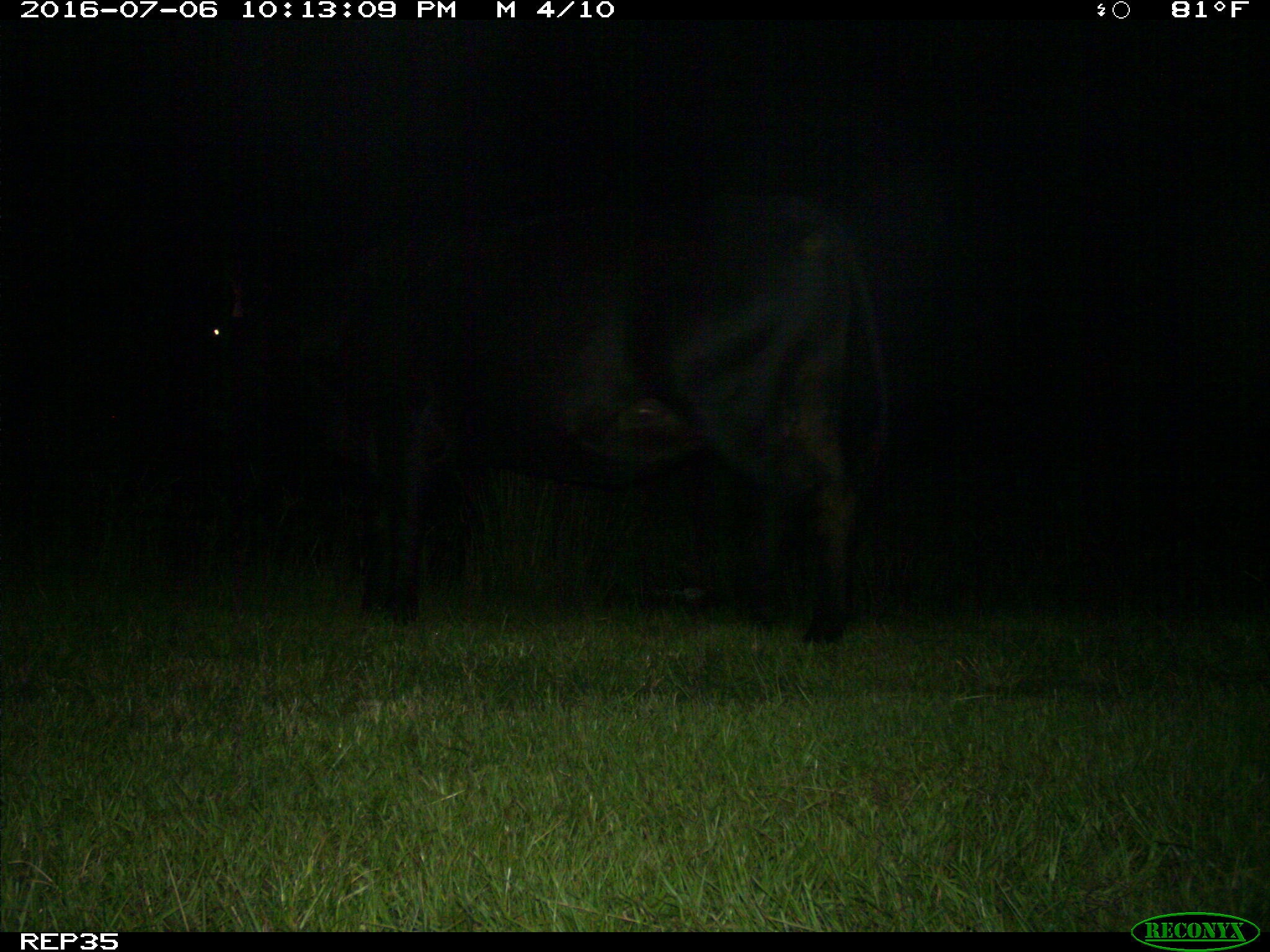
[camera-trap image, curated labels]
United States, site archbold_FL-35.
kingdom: Animalia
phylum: Chordata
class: Mammalia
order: Artiodactyla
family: Bovidae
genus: Bos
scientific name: Bos taurus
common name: domestic cow